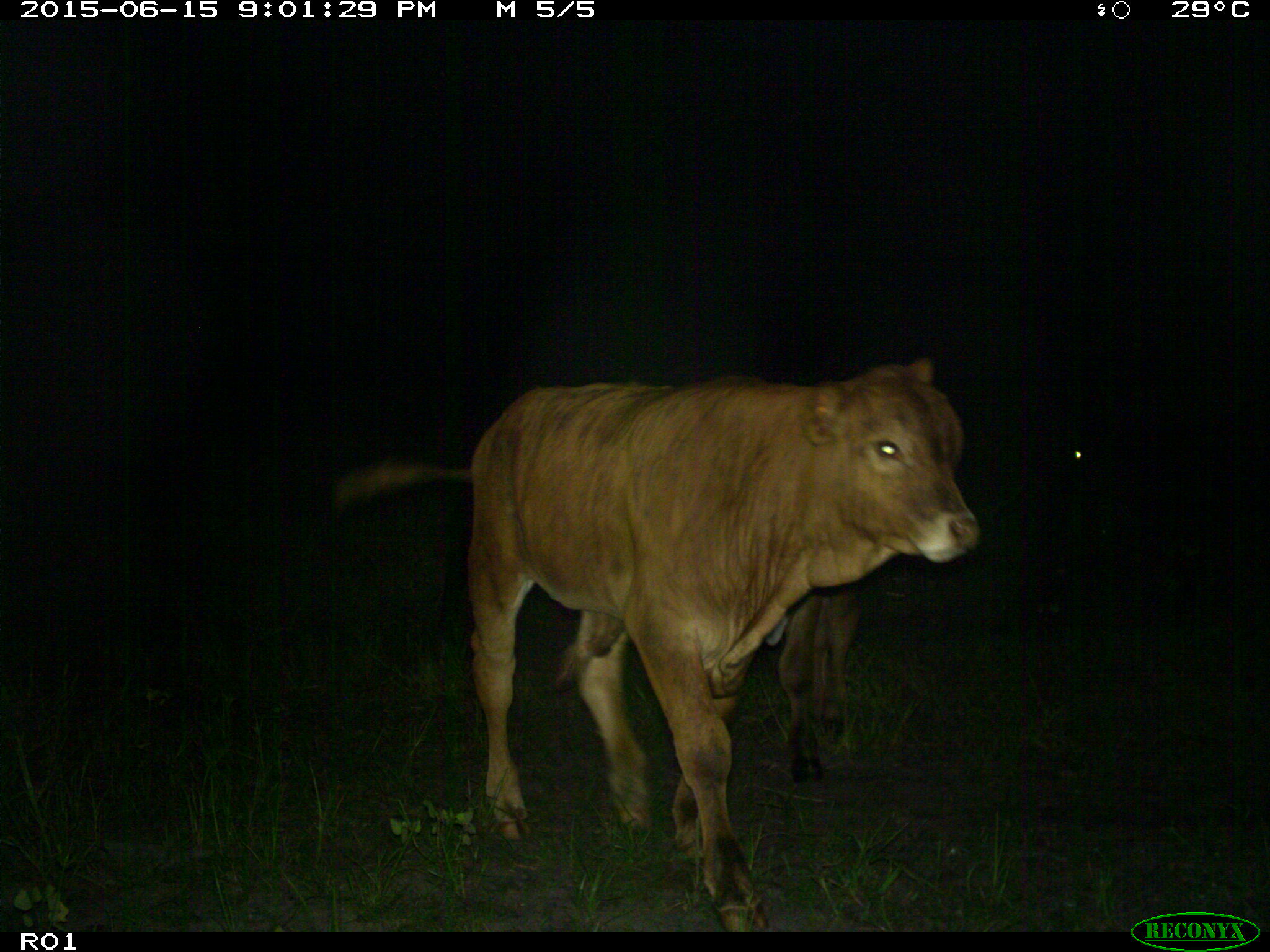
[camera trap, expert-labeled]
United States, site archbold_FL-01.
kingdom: Animalia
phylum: Chordata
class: Mammalia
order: Artiodactyla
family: Bovidae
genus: Bos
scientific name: Bos taurus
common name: domestic cow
Bos taurus (domestic cow).